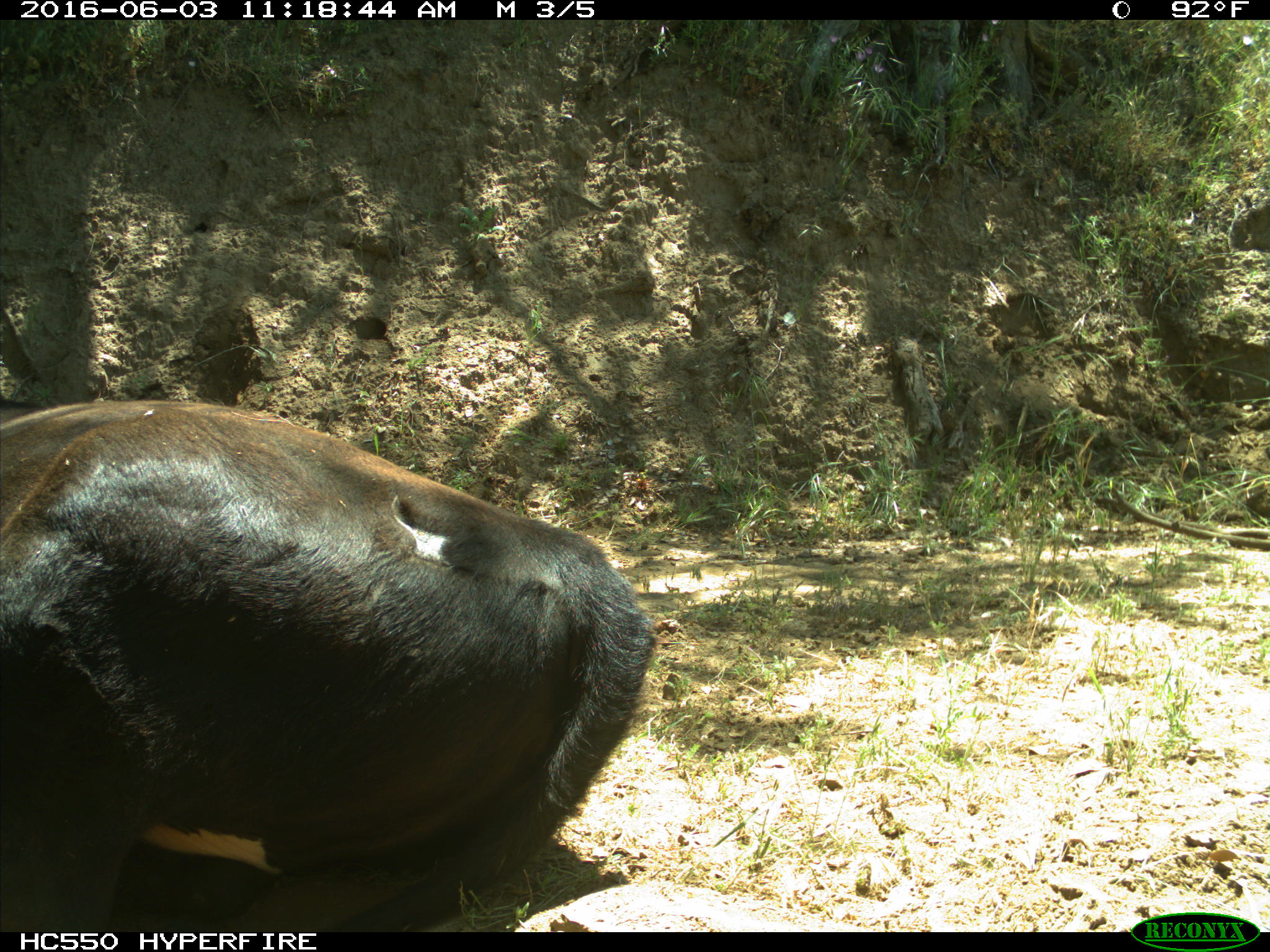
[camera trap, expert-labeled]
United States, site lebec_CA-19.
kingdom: Animalia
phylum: Chordata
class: Mammalia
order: Artiodactyla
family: Bovidae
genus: Bos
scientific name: Bos taurus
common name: domestic cow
Bos taurus (domestic cow).